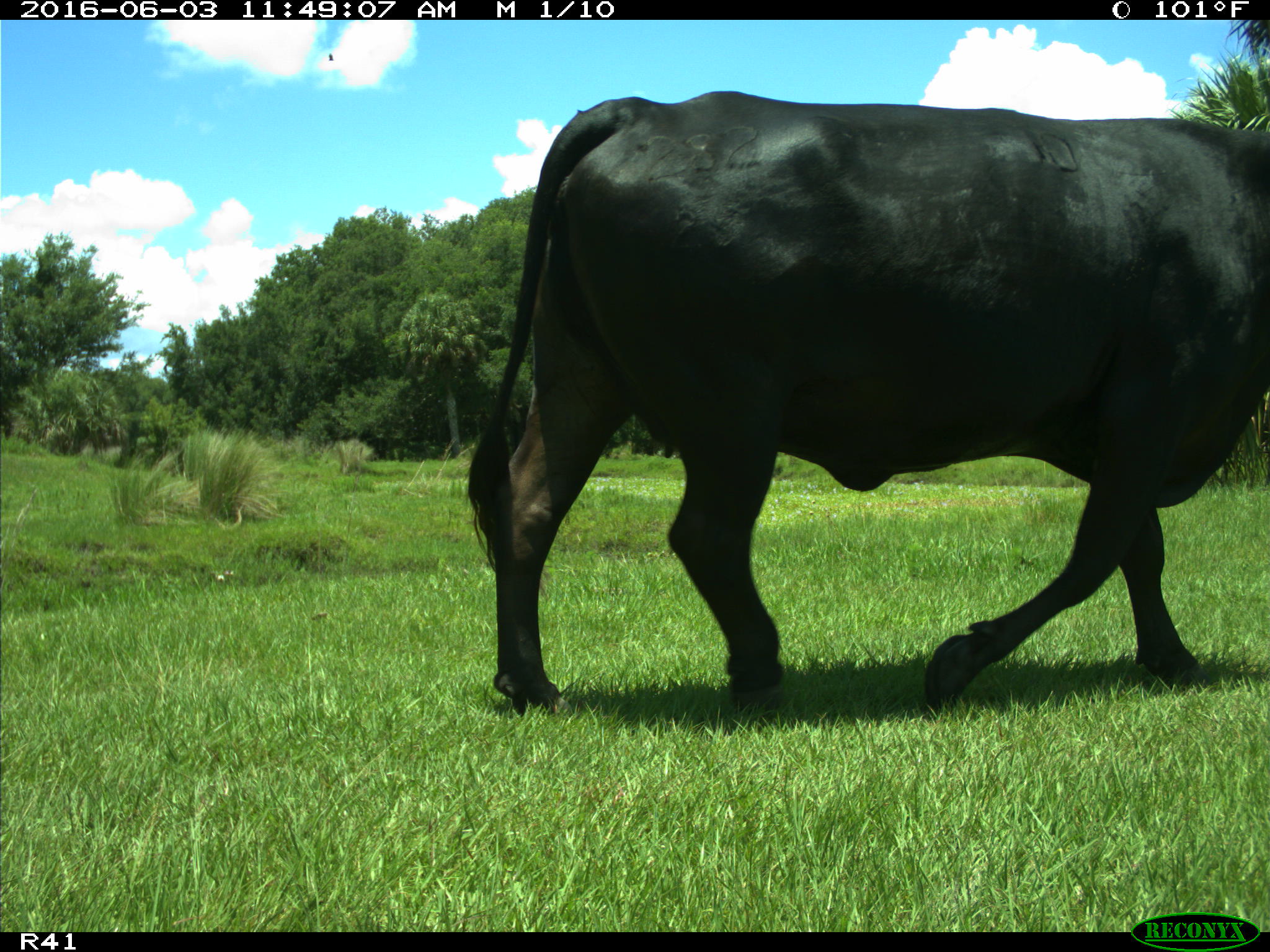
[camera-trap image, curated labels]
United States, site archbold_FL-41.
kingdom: Animalia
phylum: Chordata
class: Mammalia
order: Artiodactyla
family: Bovidae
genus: Bos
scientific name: Bos taurus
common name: domestic cow